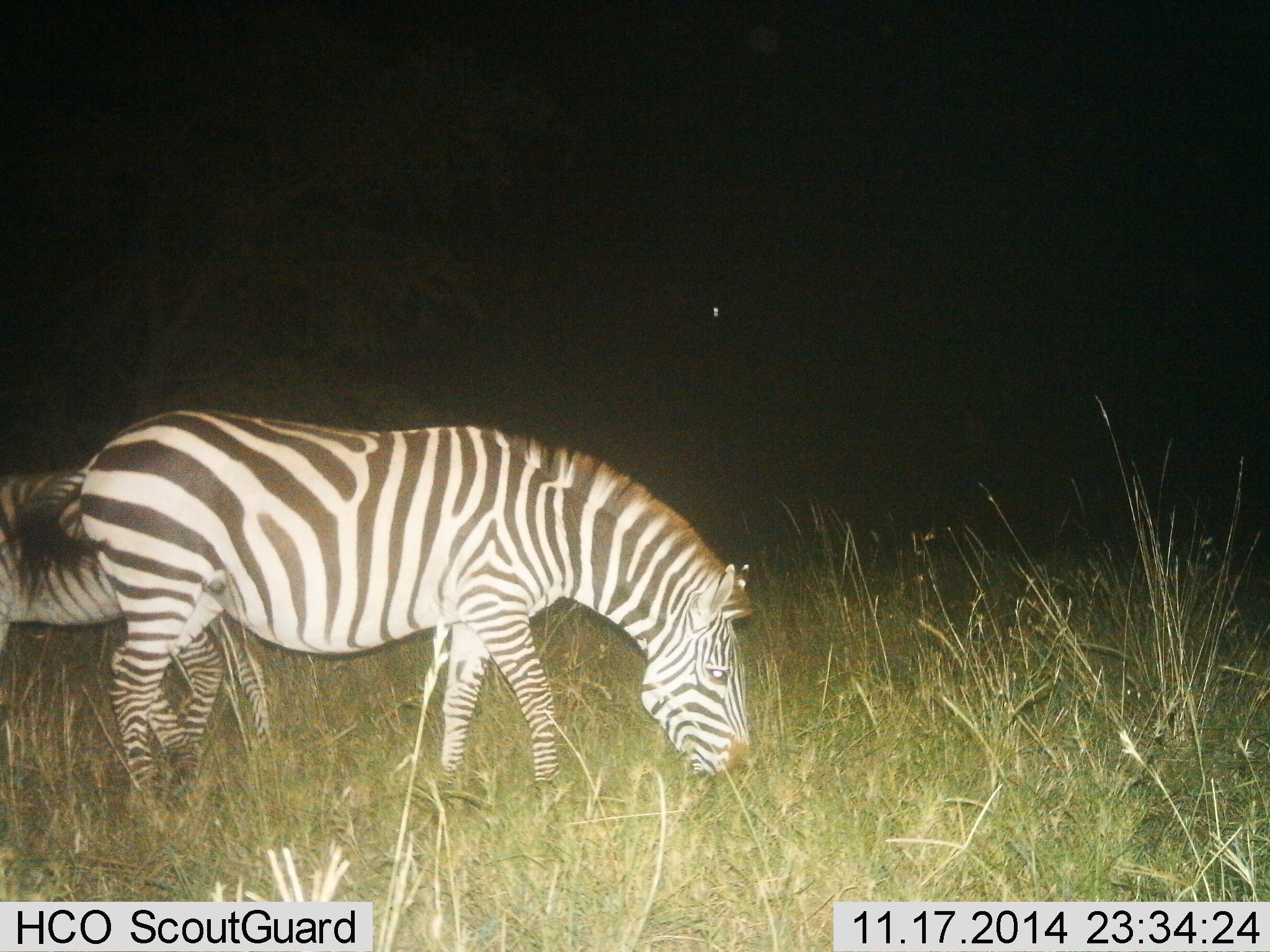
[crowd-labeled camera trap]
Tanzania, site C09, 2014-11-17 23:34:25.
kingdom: Animalia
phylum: Chordata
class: Mammalia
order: Perissodactyla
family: Equidae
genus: Equus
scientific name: Equus quagga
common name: plains zebra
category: zebra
Zebra (plains zebra) (Equus quagga), count 2. Behavior (volunteer vote fractions): standing 30%, resting 0%, moving 0%, interacting 0%. Young present (vote fraction): 10%. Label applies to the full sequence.